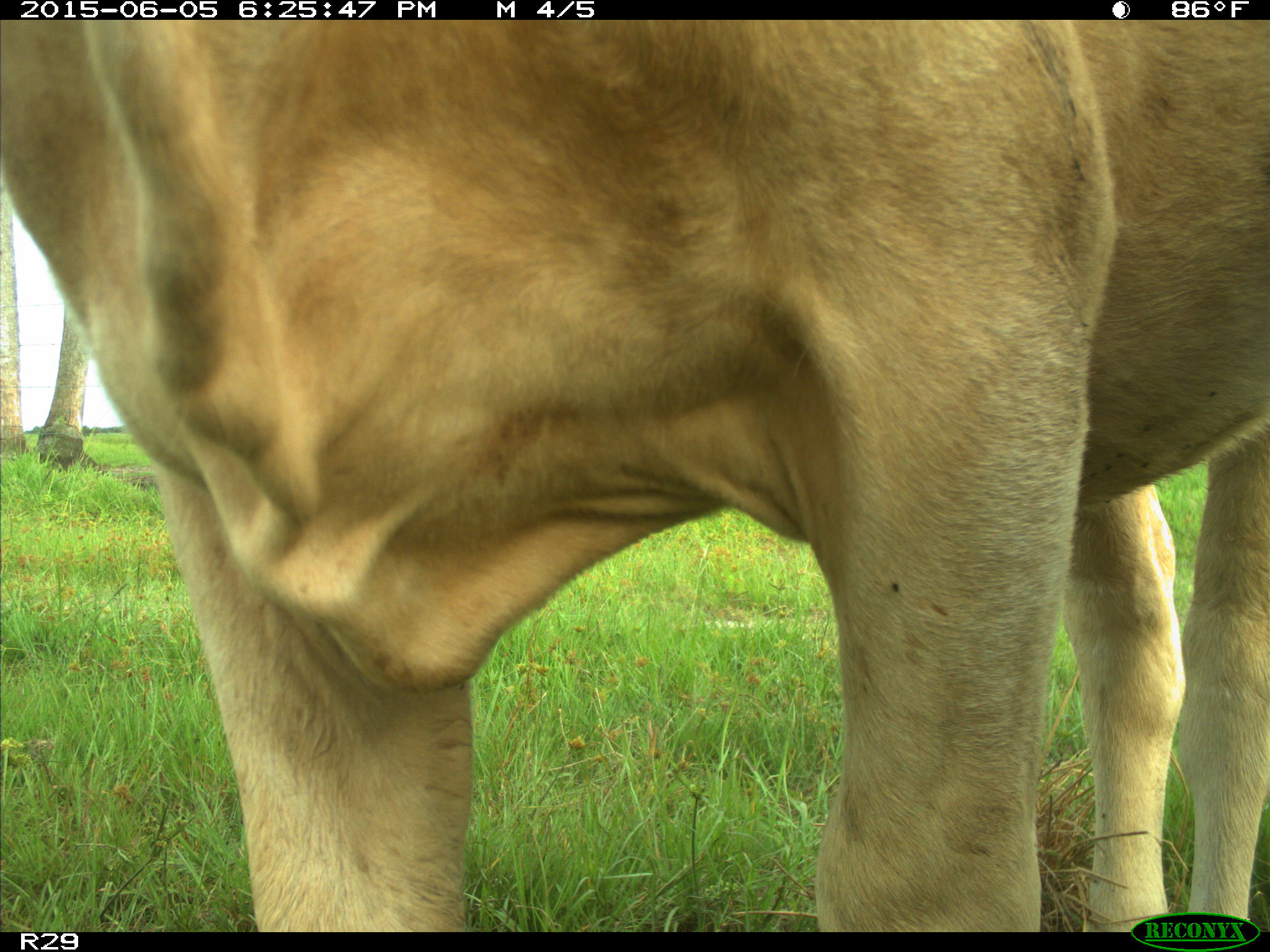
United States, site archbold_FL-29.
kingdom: Animalia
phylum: Chordata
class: Mammalia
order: Artiodactyla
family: Bovidae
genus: Bos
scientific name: Bos taurus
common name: domestic cow